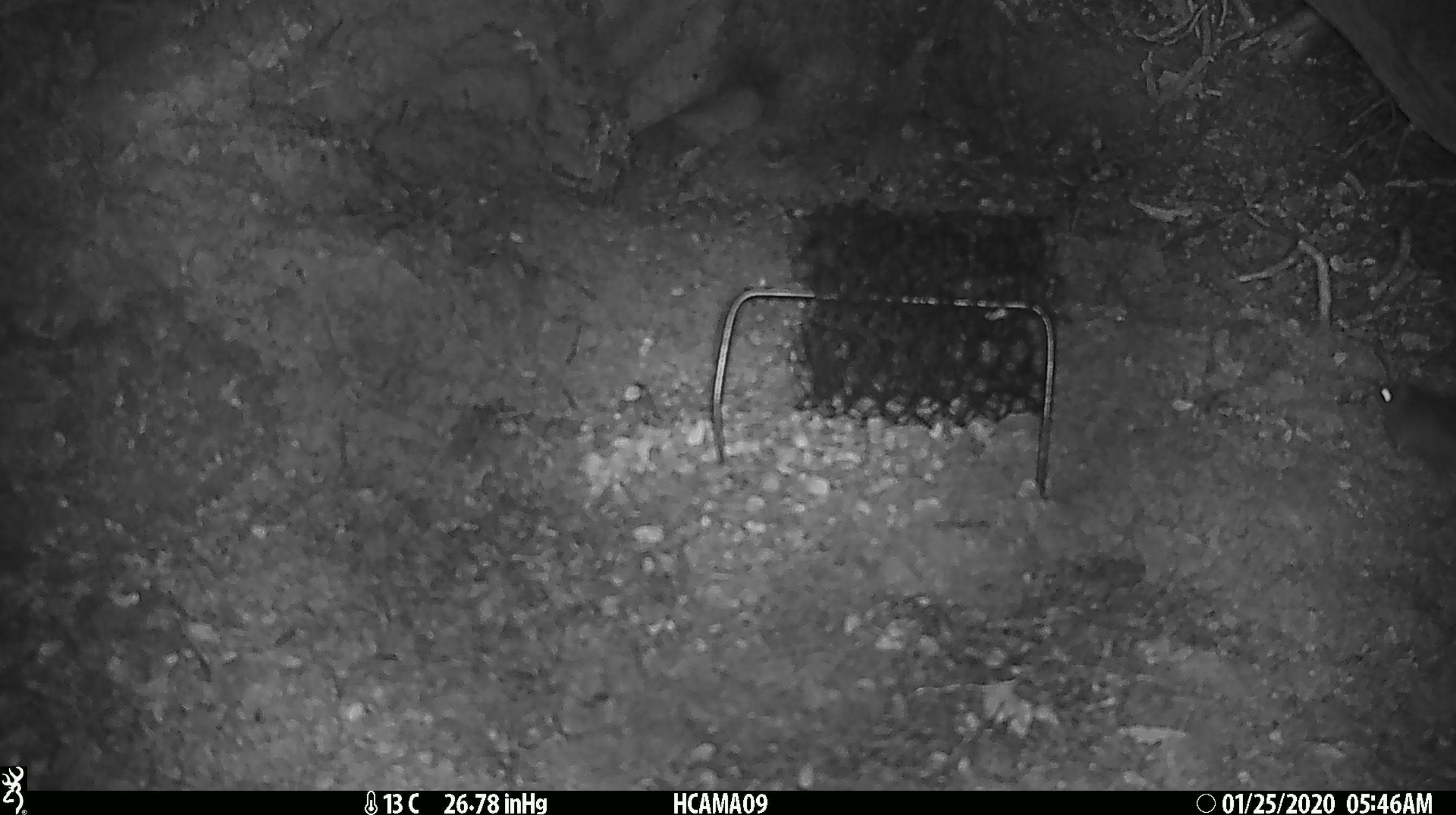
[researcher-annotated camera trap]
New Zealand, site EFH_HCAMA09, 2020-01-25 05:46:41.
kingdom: Animalia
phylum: Chordata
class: Mammalia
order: Rodentia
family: Muridae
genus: Mus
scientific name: Mus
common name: mouse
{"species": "mouse (Mus)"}